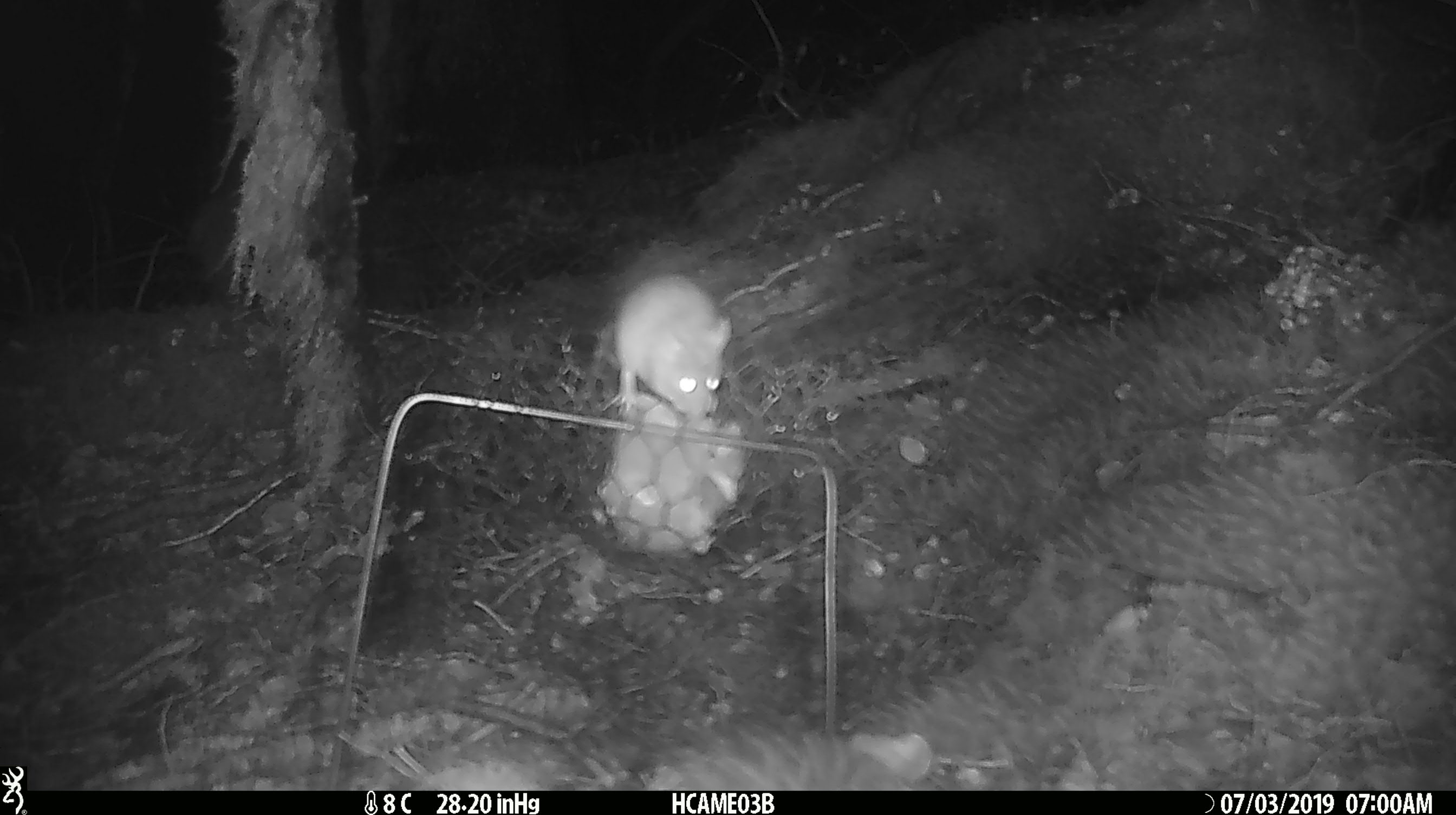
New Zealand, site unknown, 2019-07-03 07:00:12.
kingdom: Animalia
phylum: Chordata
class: Mammalia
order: Rodentia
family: Muridae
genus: Mus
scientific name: Mus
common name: mouse